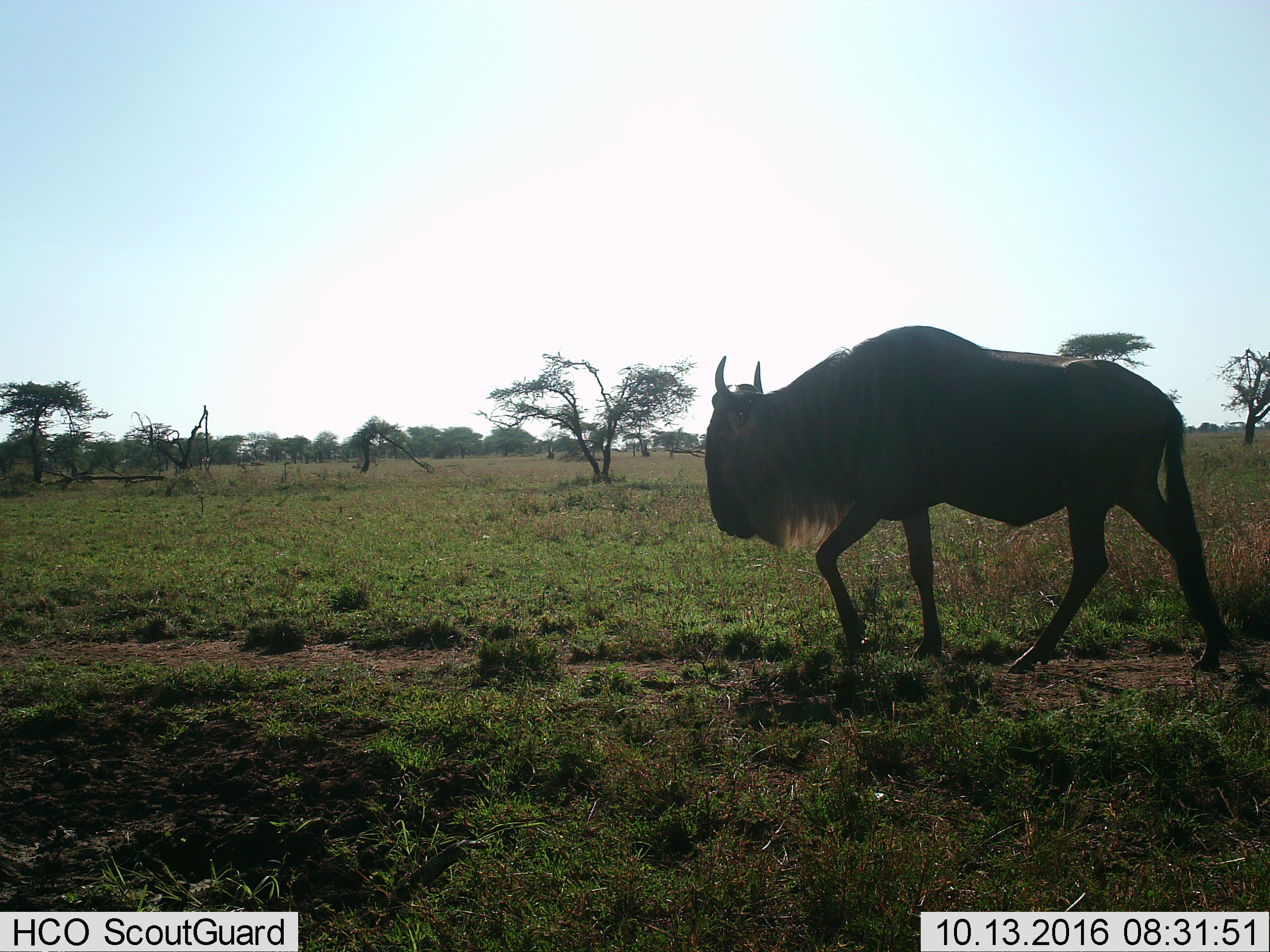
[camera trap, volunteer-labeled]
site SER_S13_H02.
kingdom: Animalia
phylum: Chordata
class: Mammalia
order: Artiodactyla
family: Bovidae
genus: Connochaetes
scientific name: Connochaetes taurinus taurinus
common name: blue wildebeest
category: wildebeestblue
Wildebeestblue (blue wildebeest) (Connochaetes taurinus taurinus), count 1. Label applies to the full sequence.